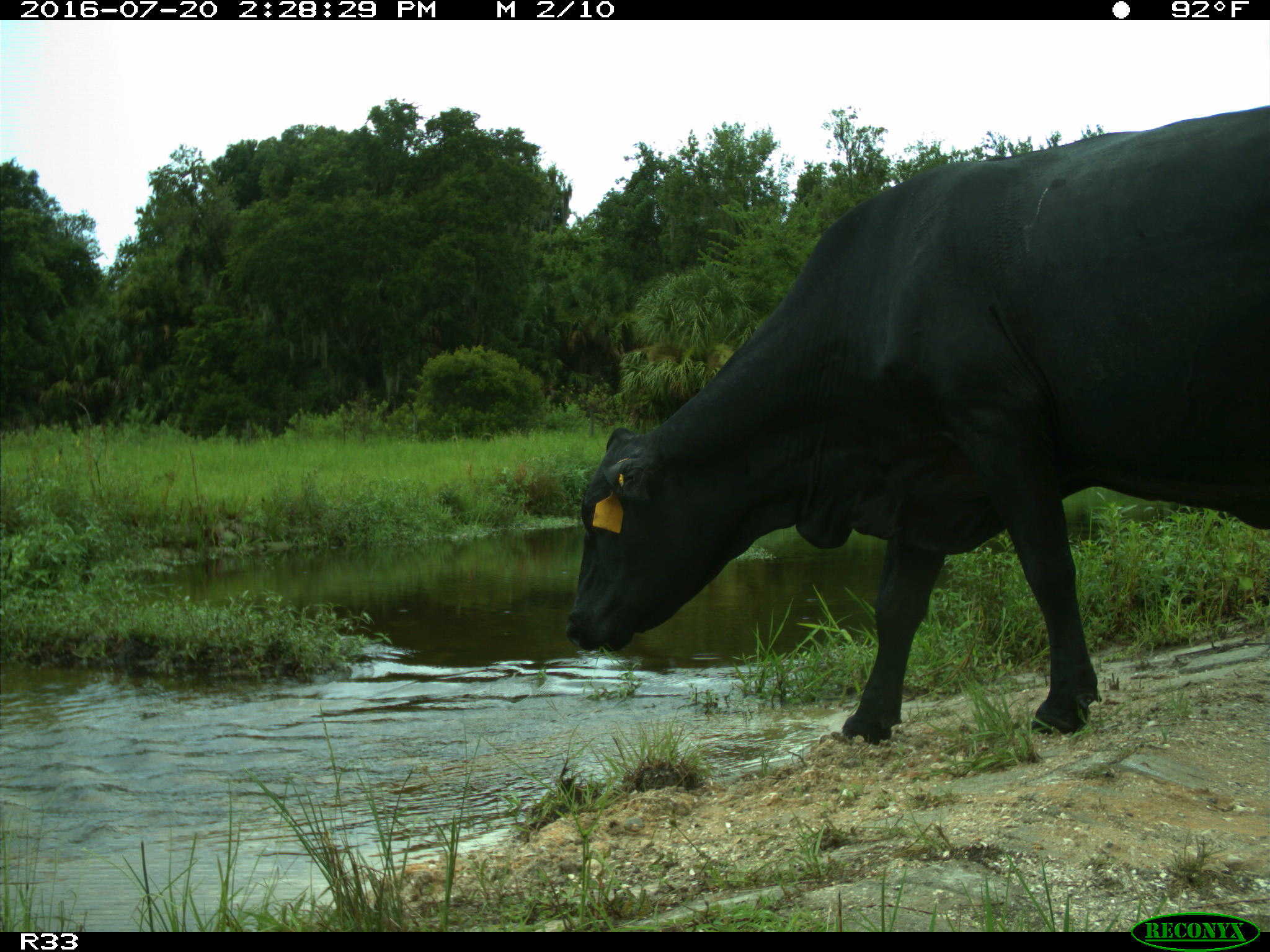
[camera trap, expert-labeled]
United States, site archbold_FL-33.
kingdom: Animalia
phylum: Chordata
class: Mammalia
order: Artiodactyla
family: Bovidae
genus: Bos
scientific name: Bos taurus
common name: domestic cow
Bos taurus (domestic cow).